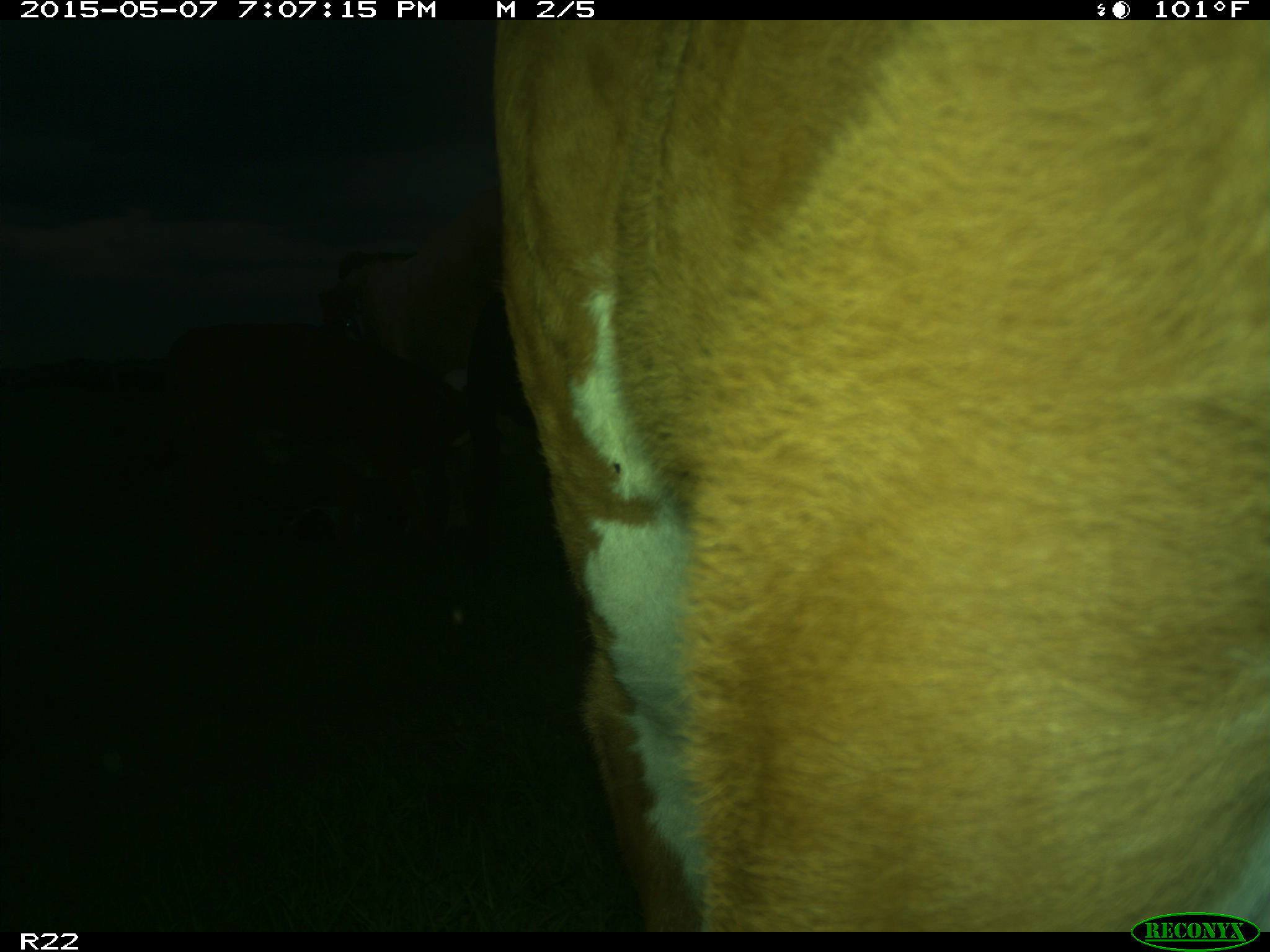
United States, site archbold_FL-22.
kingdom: Animalia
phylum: Chordata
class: Mammalia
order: Artiodactyla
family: Bovidae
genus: Bos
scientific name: Bos taurus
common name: domestic cow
Bos taurus (domestic cow).